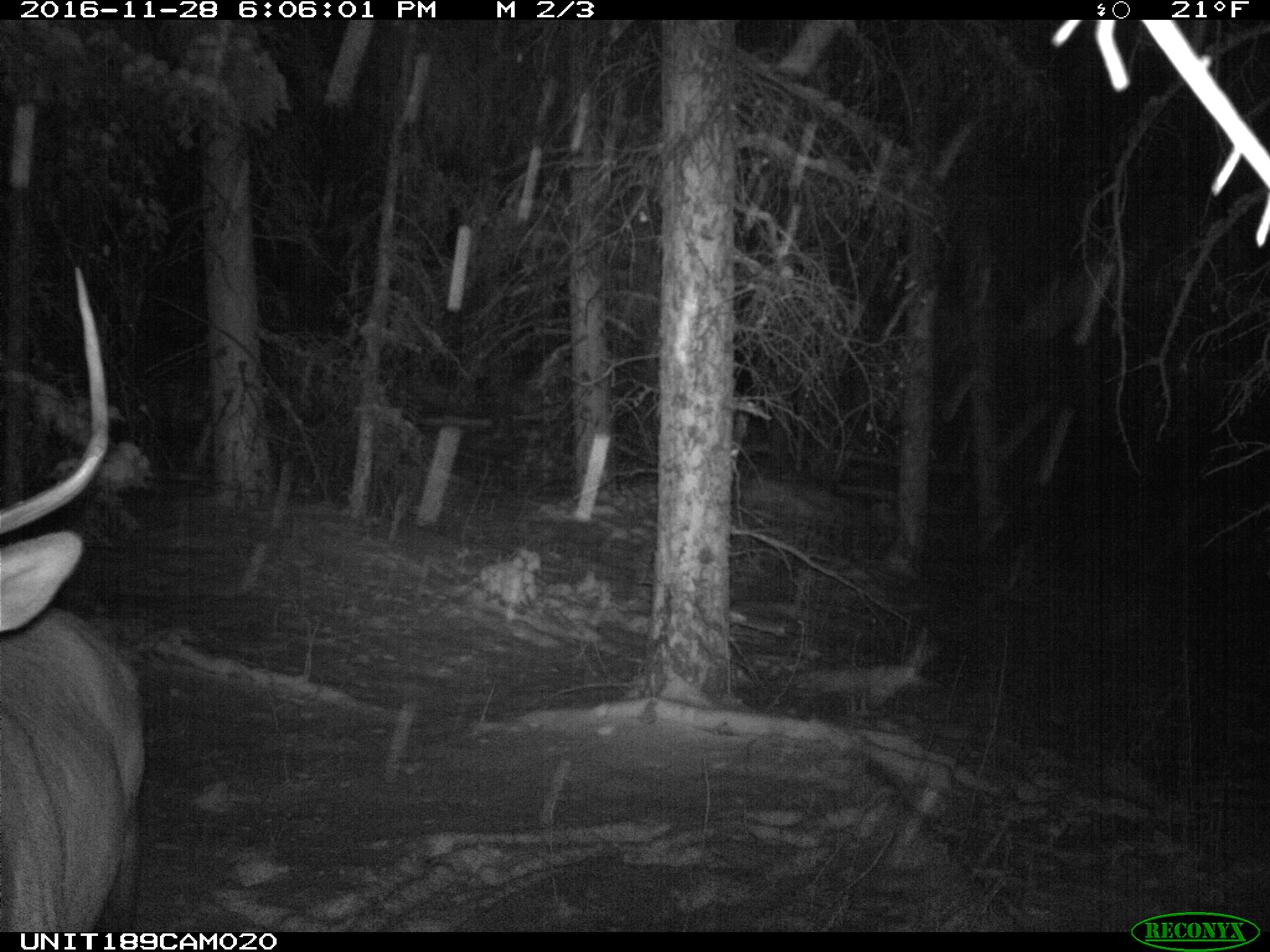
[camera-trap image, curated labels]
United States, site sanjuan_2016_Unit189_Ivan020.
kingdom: Animalia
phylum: Chordata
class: Mammalia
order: Artiodactyla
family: Cervidae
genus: Cervus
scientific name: Cervus elaphus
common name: red deer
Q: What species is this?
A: Cervus elaphus (red deer).